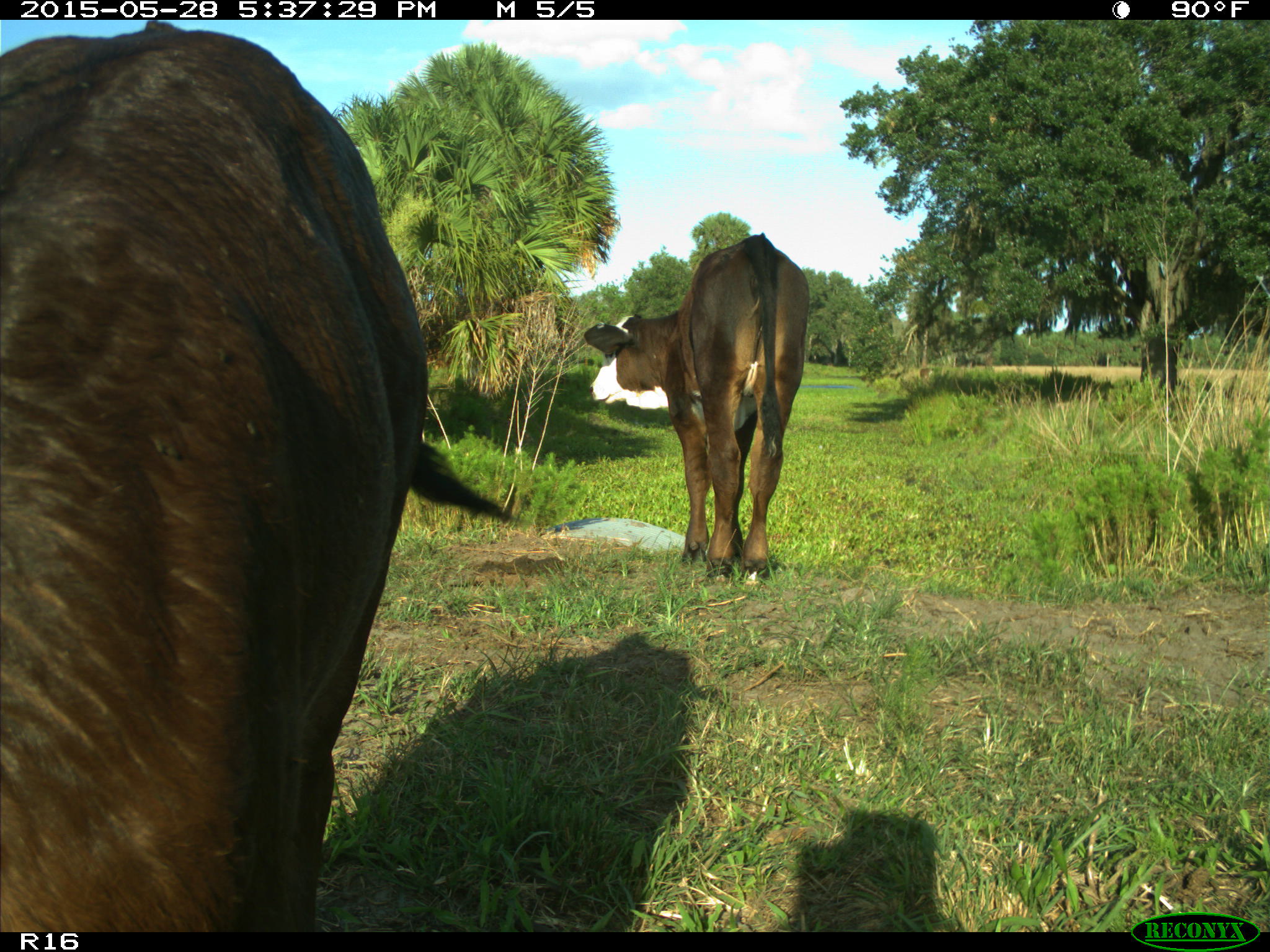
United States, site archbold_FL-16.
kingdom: Animalia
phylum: Chordata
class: Mammalia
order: Artiodactyla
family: Bovidae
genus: Bos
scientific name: Bos taurus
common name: domestic cow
Bos taurus (domestic cow).